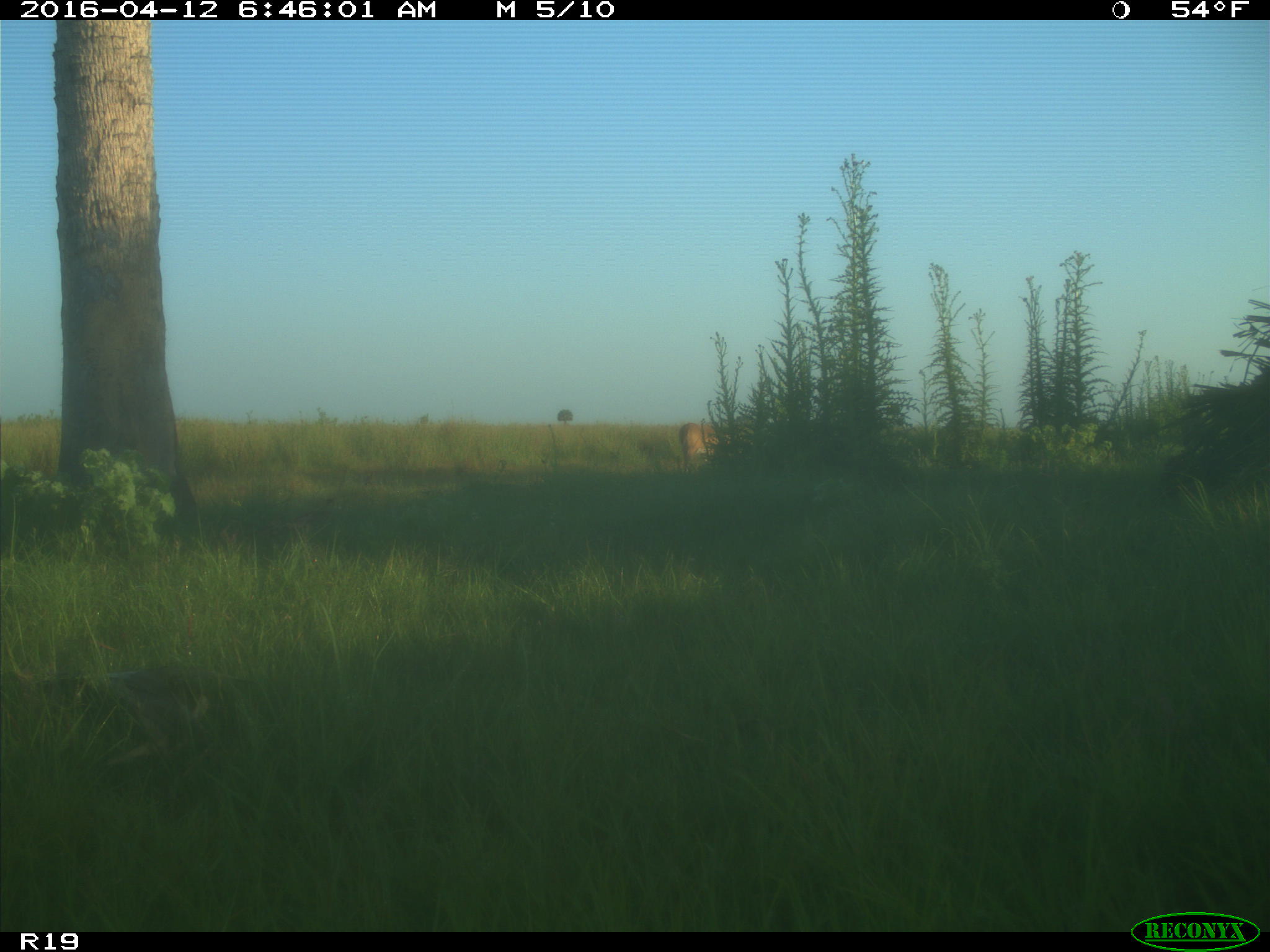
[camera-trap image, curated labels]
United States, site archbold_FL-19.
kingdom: Animalia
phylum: Chordata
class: Mammalia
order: Artiodactyla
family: Cervidae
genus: Odocoileus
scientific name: Odocoileus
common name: deer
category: unidentified deer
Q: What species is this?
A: Unidentified deer (deer) (Odocoileus).